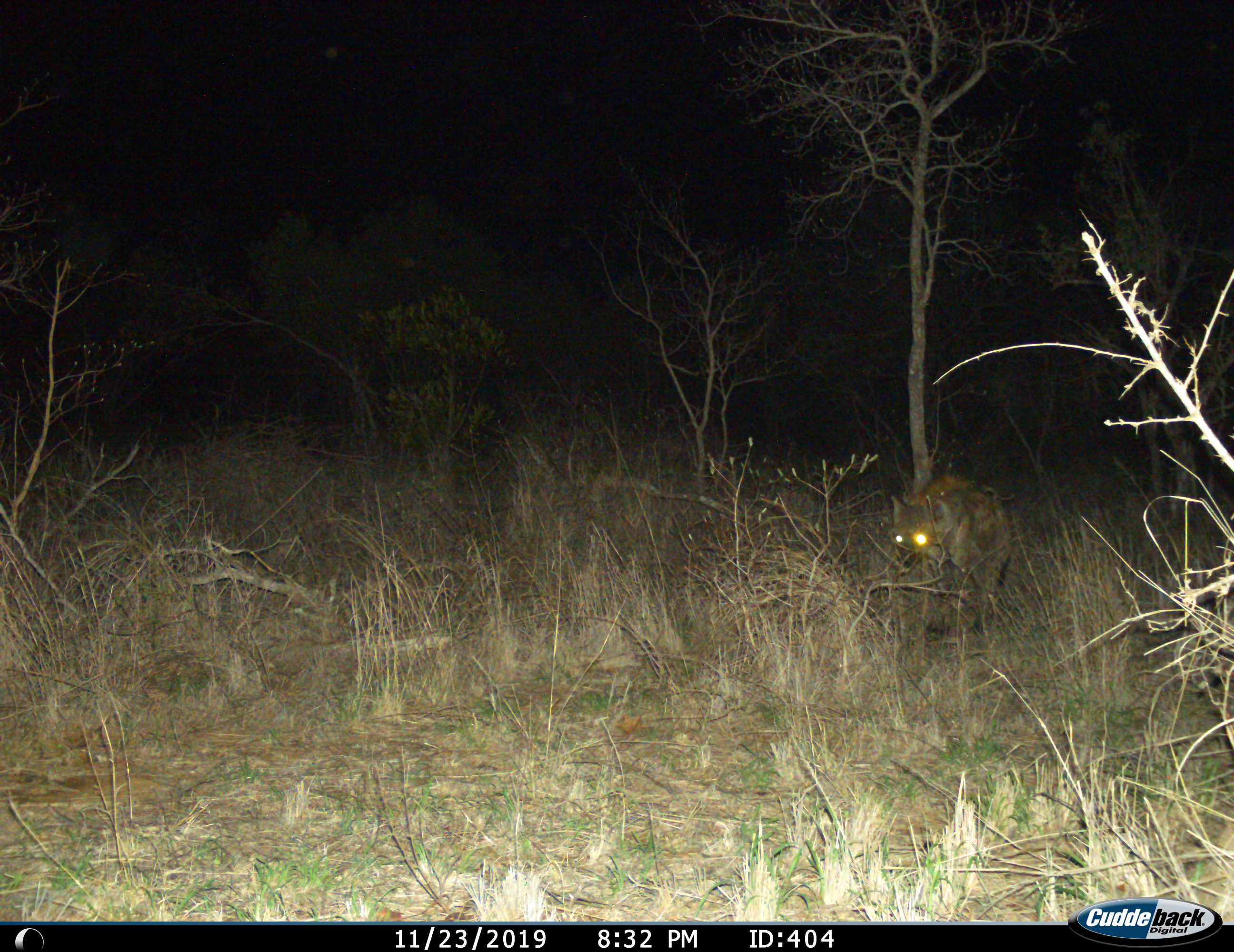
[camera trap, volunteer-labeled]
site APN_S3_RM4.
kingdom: Animalia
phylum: Chordata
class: Mammalia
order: Carnivora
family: Hyaenidae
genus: Crocuta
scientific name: Crocuta crocuta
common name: spotted hyena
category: hyenaspotted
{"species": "hyenaspotted (spotted hyena) (Crocuta crocuta)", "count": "1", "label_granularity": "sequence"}